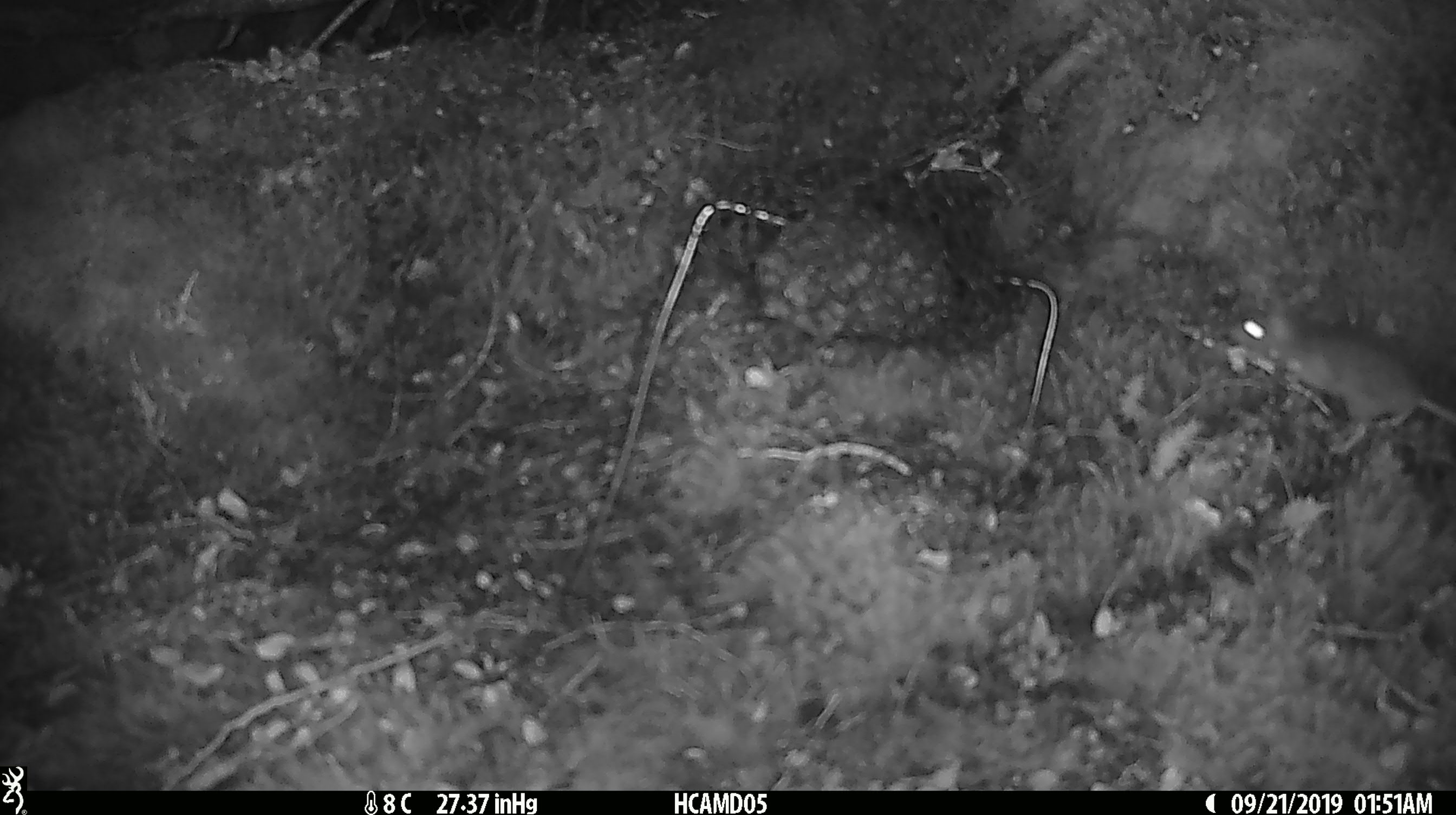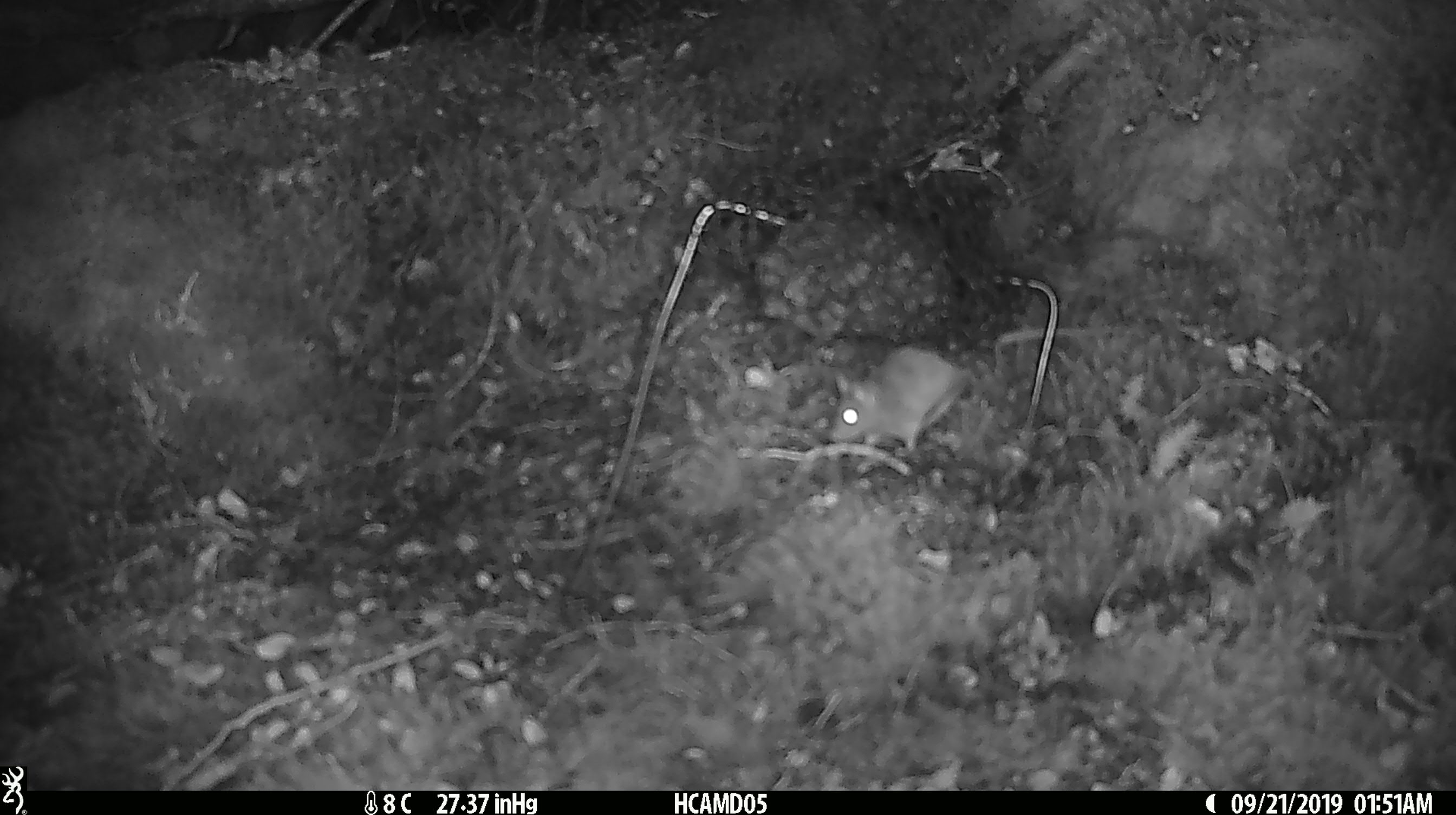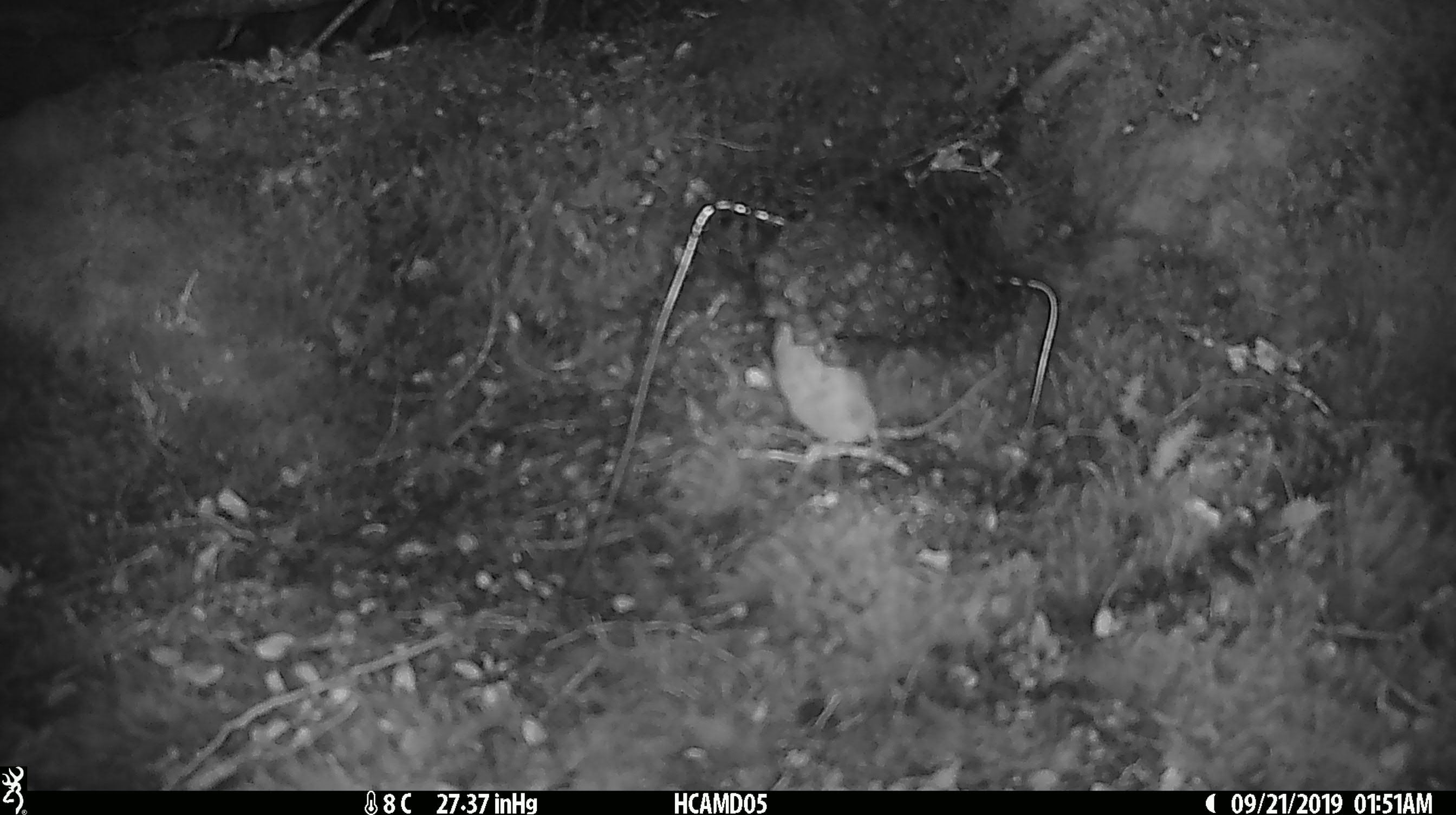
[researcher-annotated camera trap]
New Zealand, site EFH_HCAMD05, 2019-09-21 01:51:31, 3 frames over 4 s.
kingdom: Animalia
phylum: Chordata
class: Mammalia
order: Rodentia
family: Muridae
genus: Mus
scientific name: Mus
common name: mouse